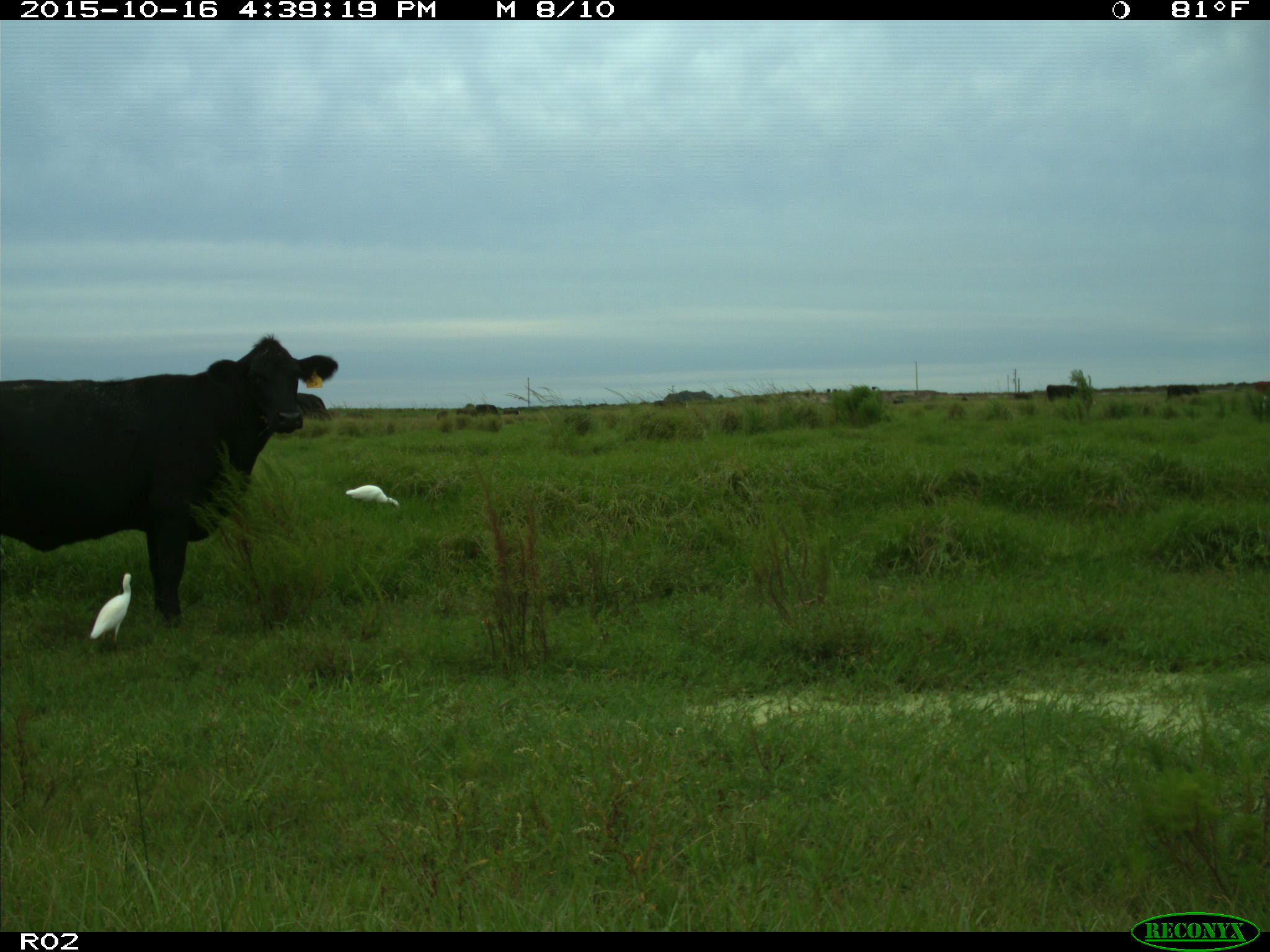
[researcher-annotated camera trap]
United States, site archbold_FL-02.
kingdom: Animalia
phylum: Chordata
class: Mammalia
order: Artiodactyla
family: Bovidae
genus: Bos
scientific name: Bos taurus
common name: domestic cow